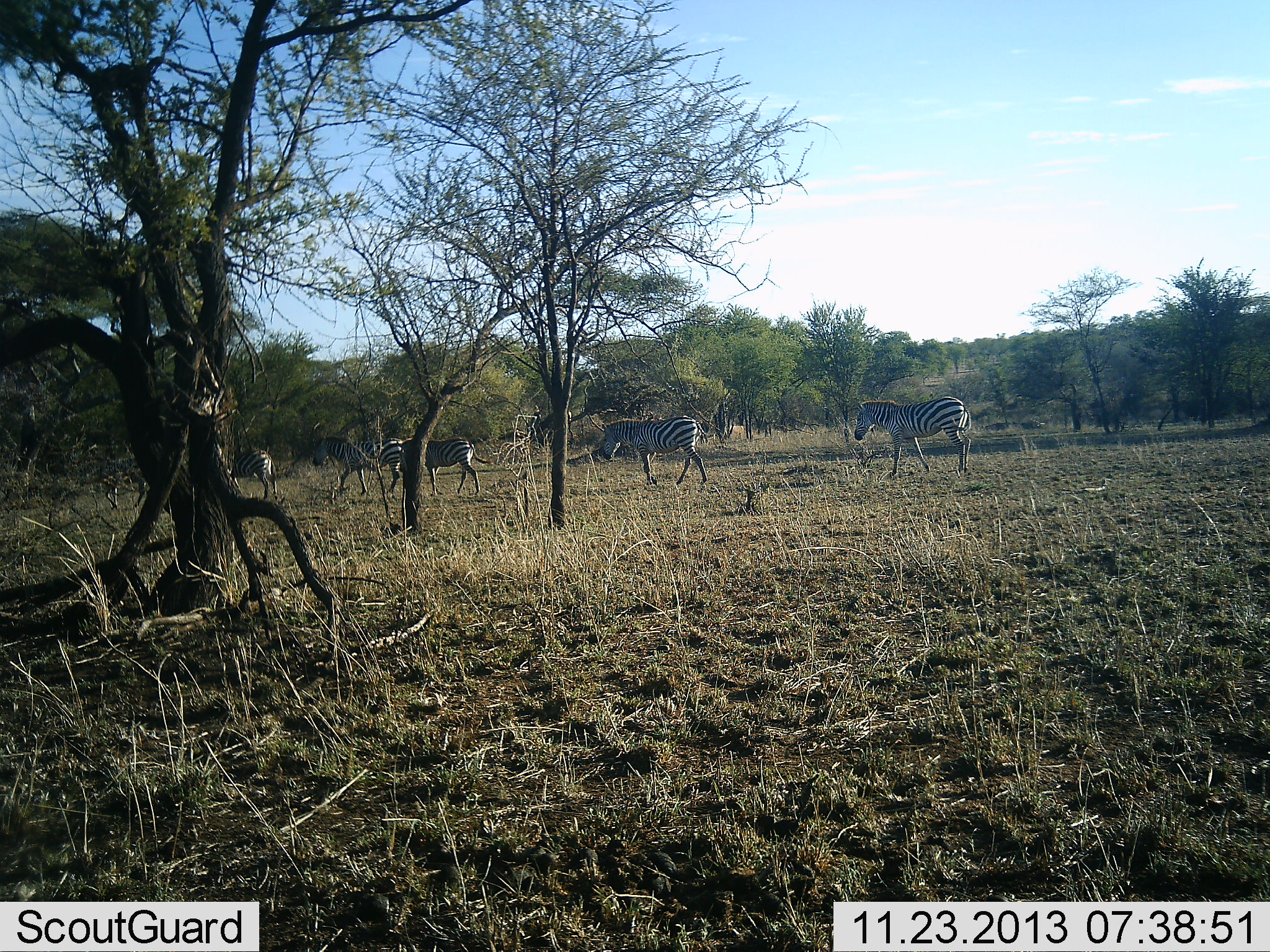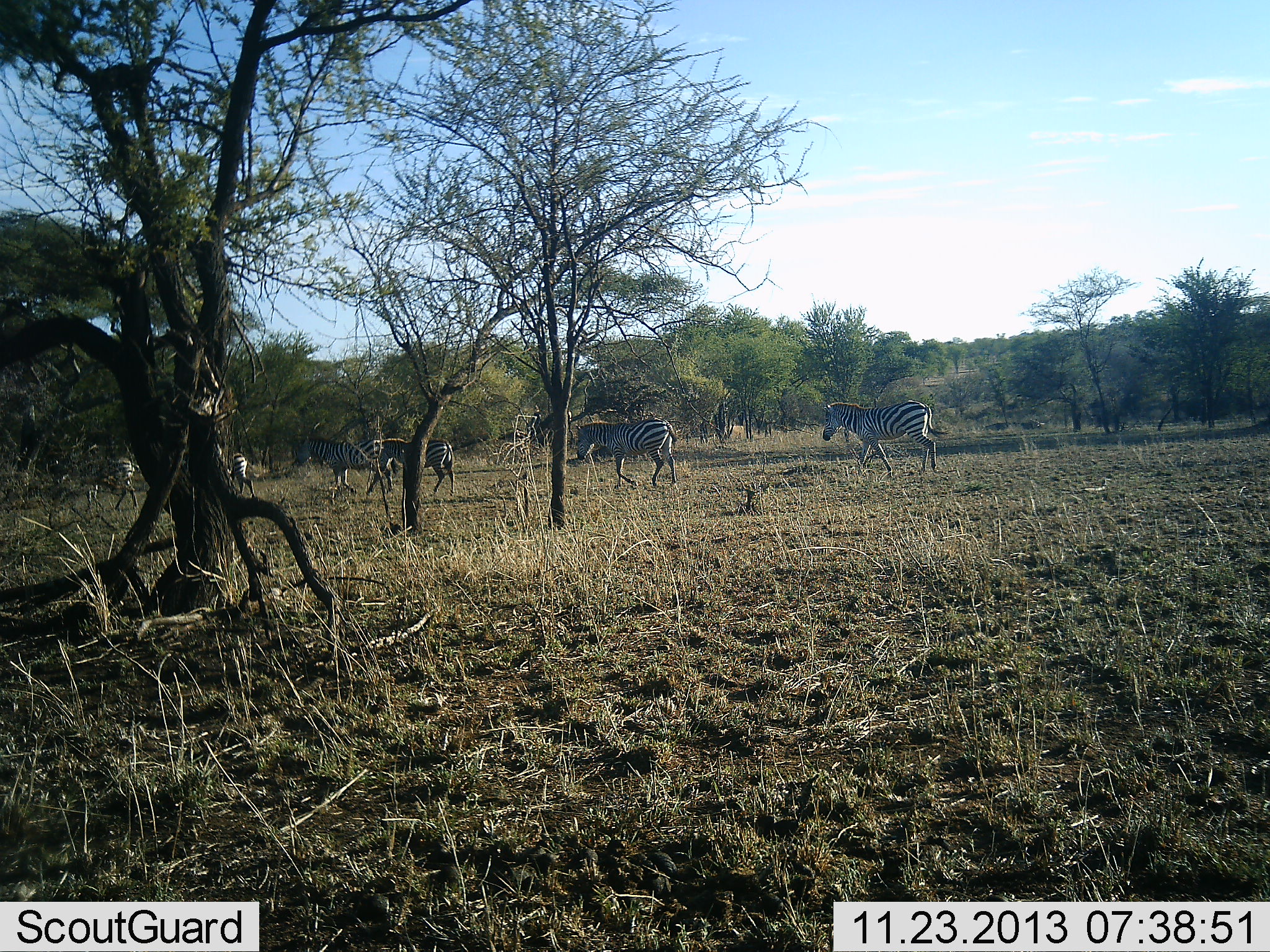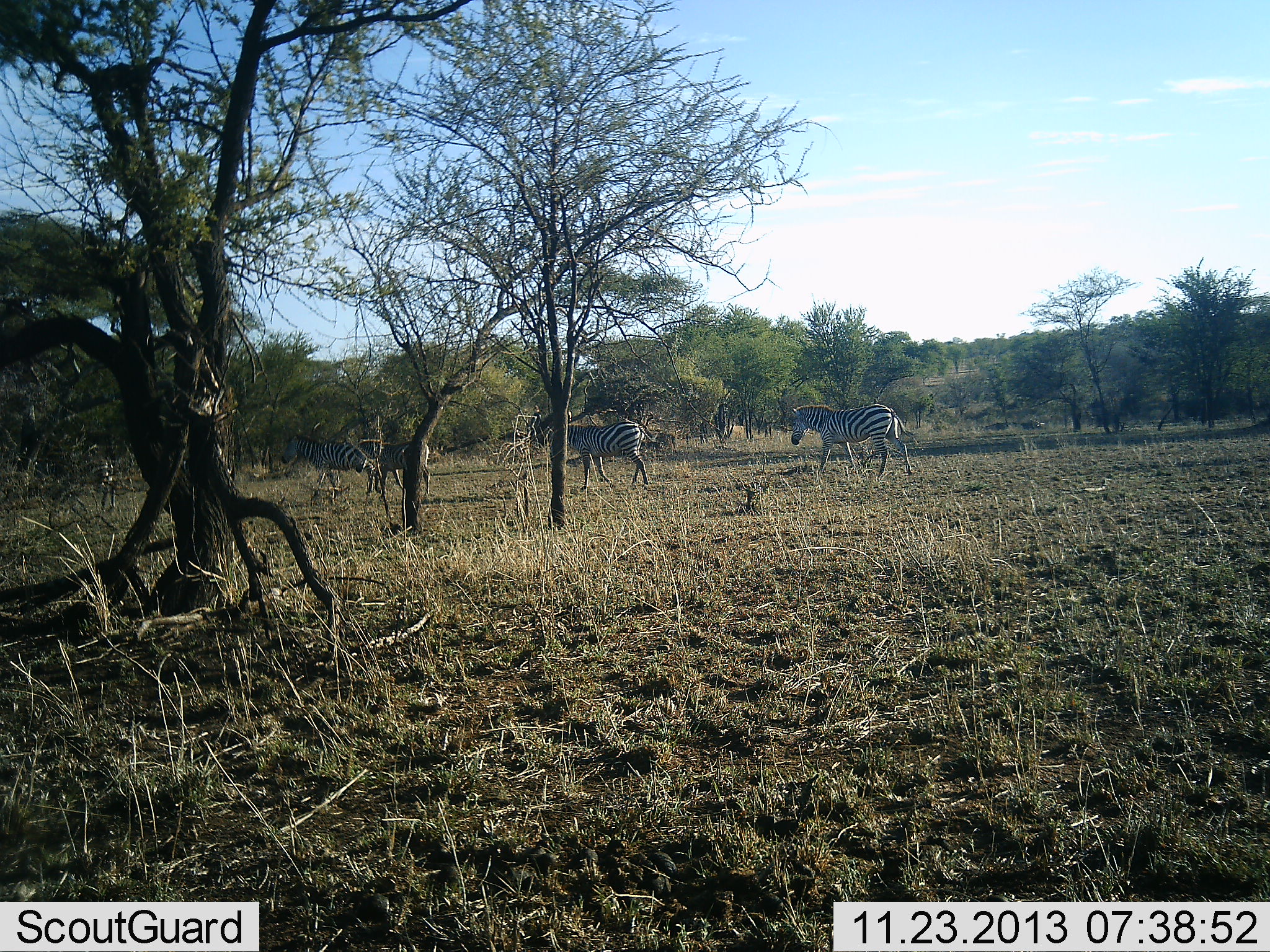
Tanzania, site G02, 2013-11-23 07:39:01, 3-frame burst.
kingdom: Animalia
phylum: Chordata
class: Mammalia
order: Perissodactyla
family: Equidae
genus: Equus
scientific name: Equus quagga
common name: plains zebra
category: zebra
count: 6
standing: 0%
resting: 0%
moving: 100%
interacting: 0%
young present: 0%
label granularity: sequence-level